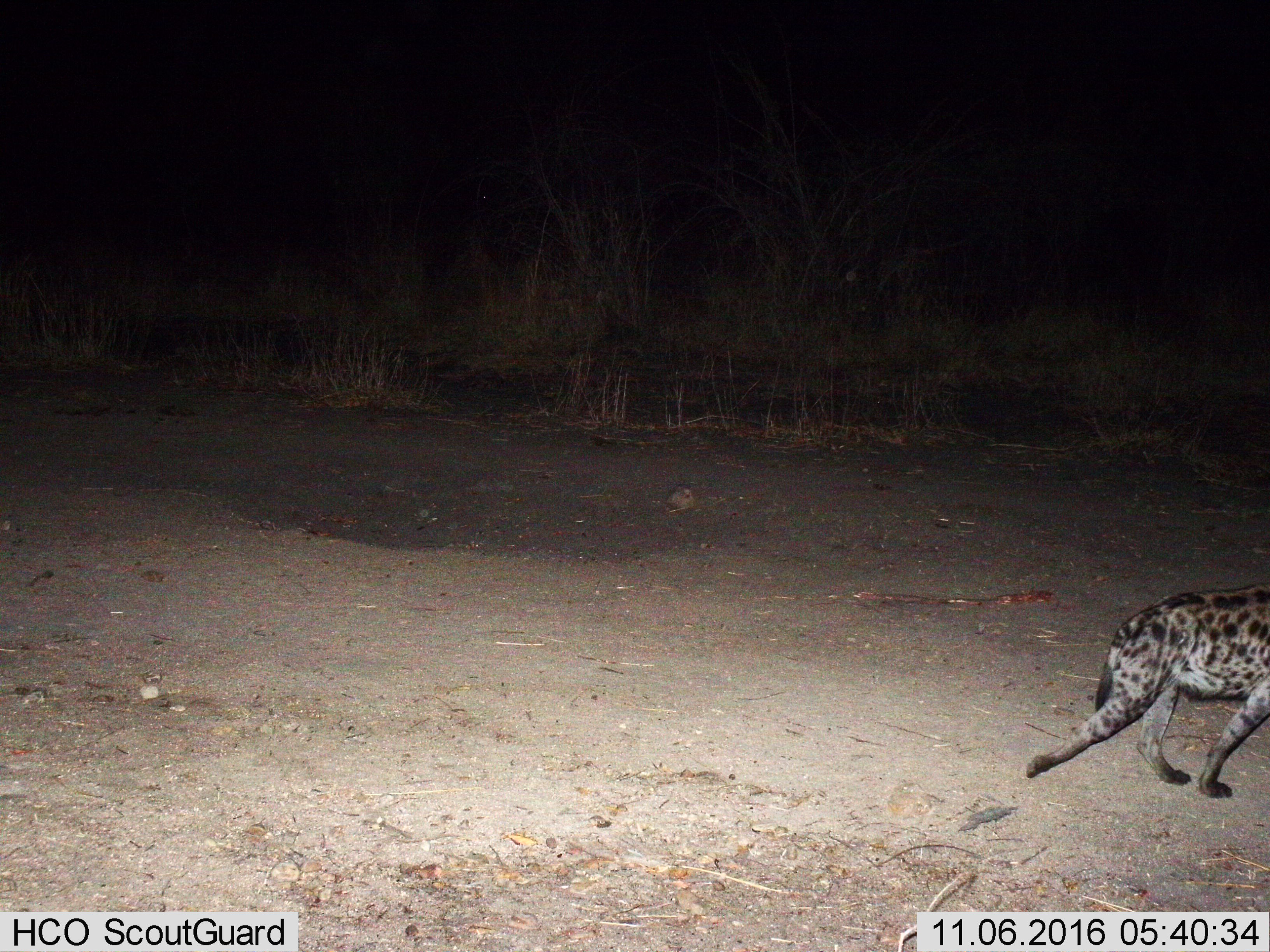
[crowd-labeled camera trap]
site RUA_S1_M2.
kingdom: Animalia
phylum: Chordata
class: Mammalia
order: Carnivora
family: Hyaenidae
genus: Crocuta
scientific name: Crocuta crocuta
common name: spotted hyena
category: hyenaspotted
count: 1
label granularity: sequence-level